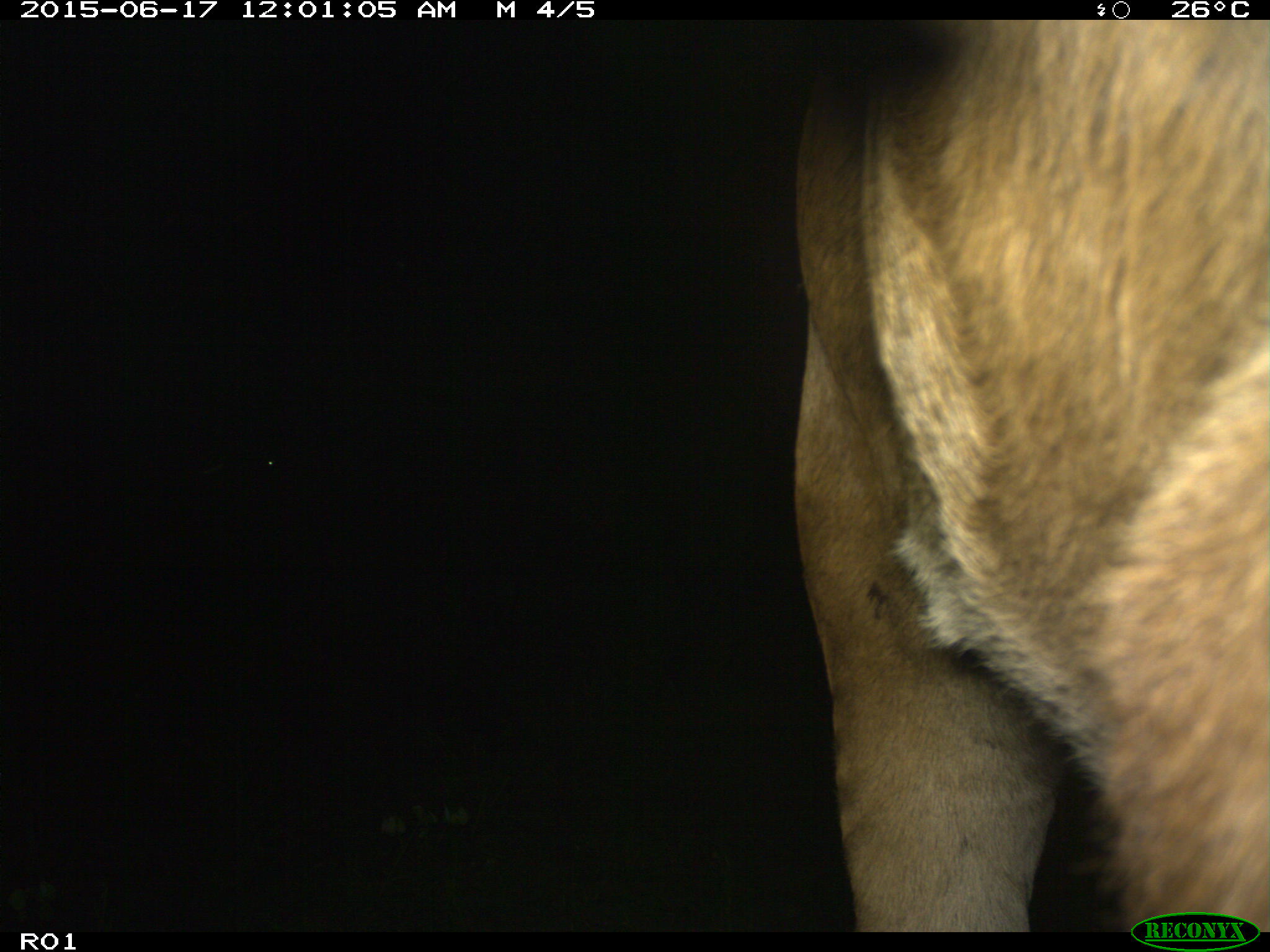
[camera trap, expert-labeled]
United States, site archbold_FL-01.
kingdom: Animalia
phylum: Chordata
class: Mammalia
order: Artiodactyla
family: Bovidae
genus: Bos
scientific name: Bos taurus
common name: domestic cow